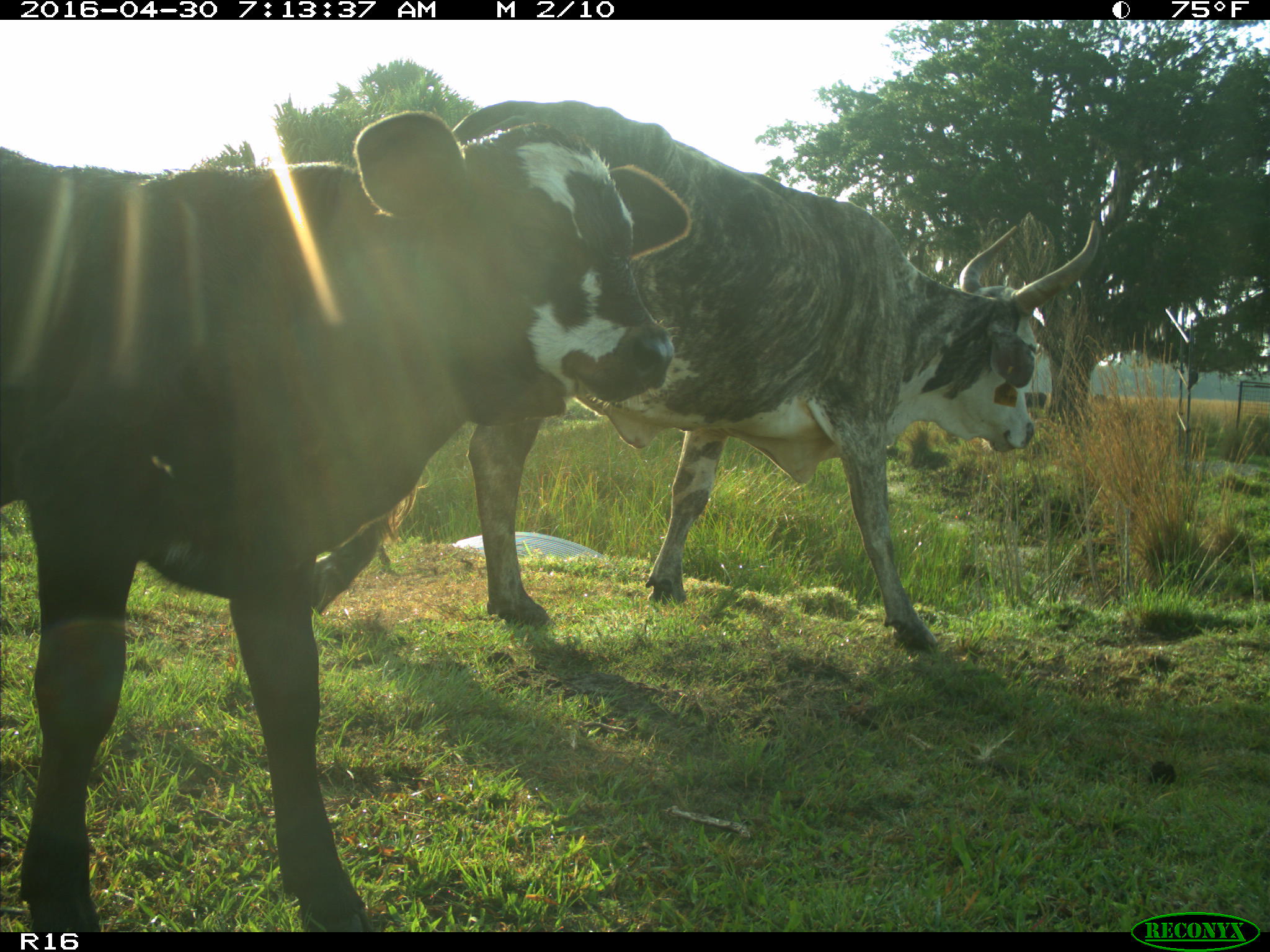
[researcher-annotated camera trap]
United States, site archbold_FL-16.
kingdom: Animalia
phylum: Chordata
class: Mammalia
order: Artiodactyla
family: Bovidae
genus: Bos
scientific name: Bos taurus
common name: domestic cow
Bos taurus (domestic cow).